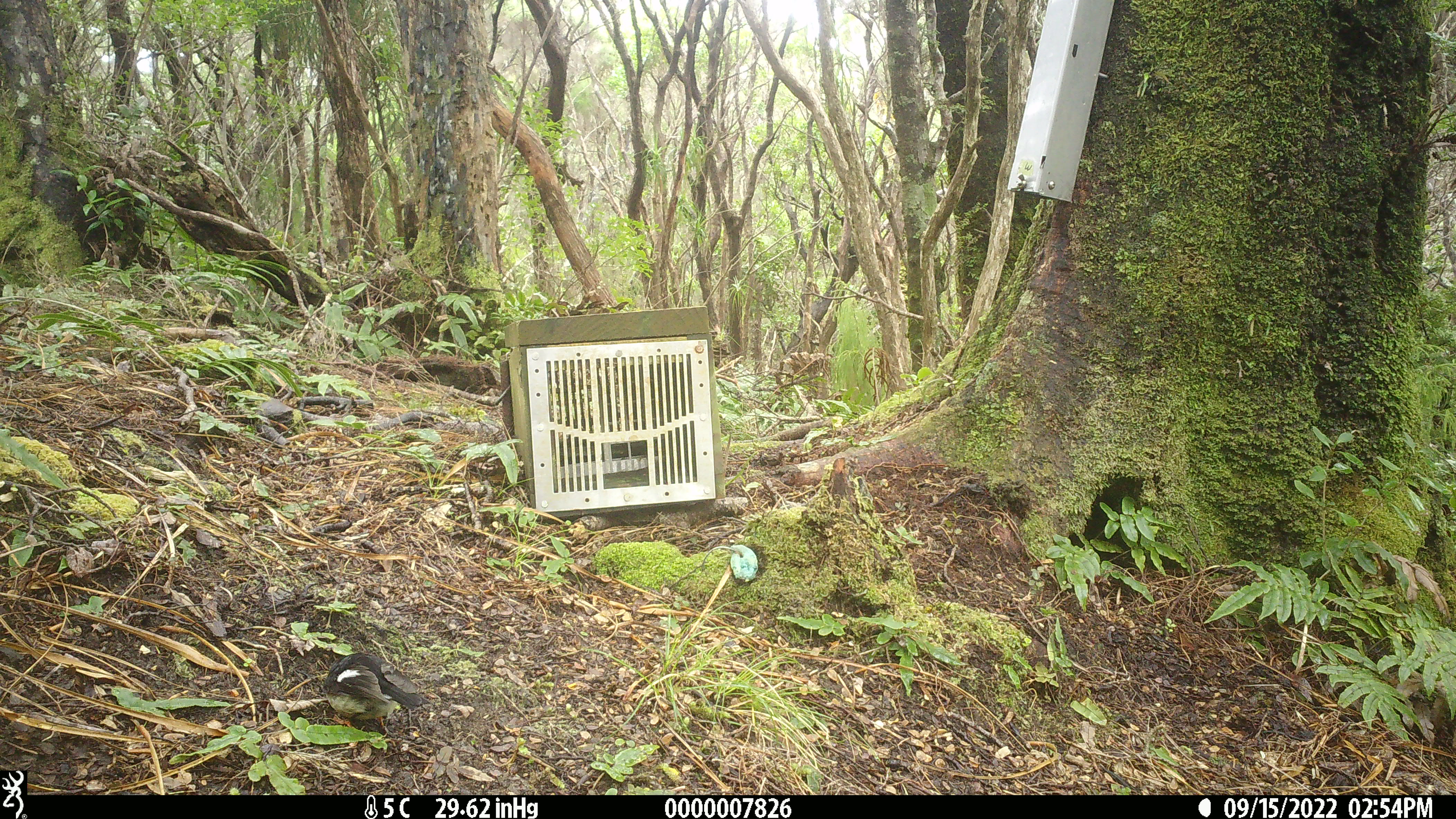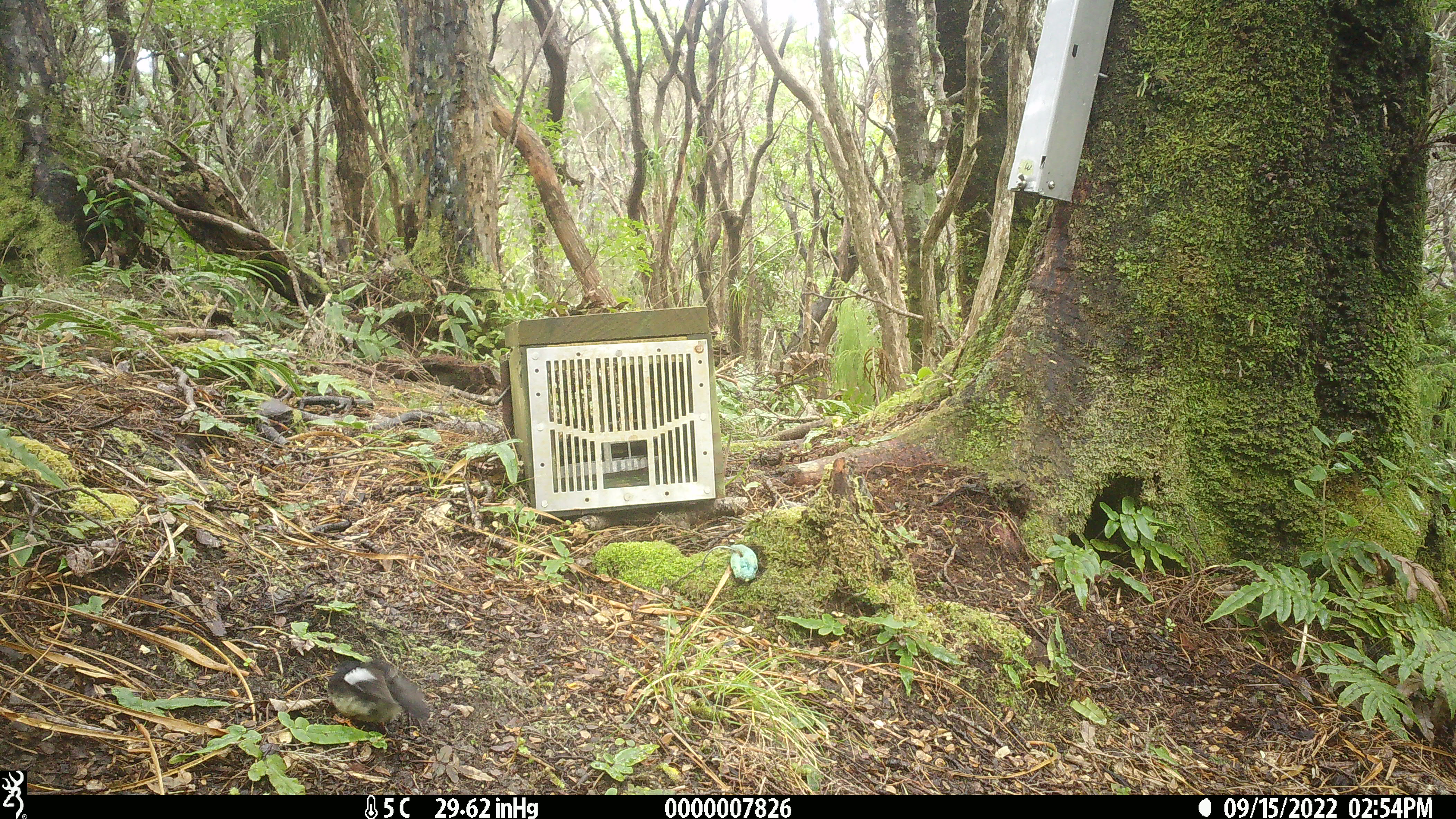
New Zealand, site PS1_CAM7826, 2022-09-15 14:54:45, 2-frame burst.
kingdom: Animalia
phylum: Chordata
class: Aves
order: Passeriformes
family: Petroicidae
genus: Petroica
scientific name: Petroica macrocephala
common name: tomtit